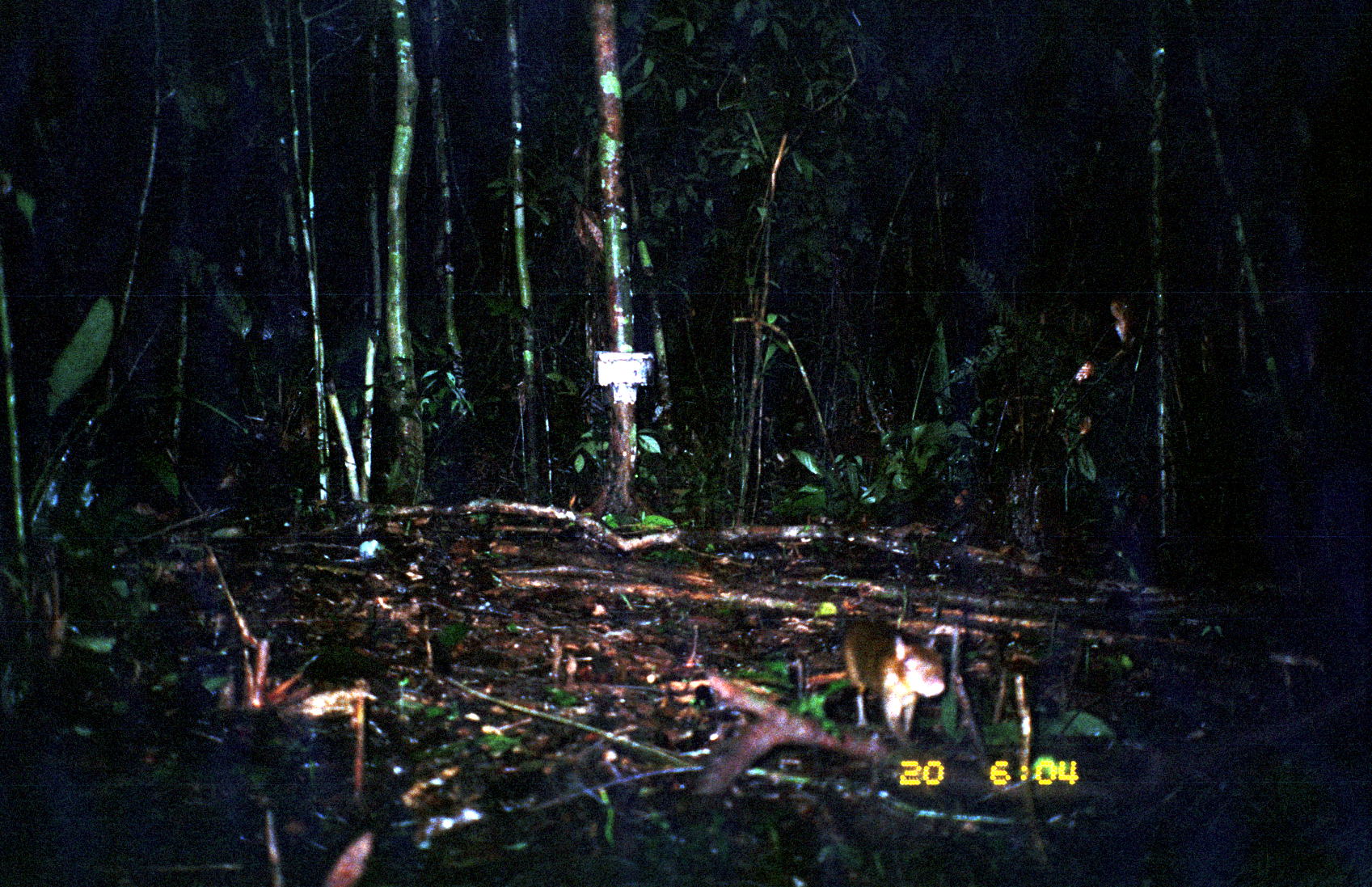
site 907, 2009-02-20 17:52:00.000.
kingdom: Animalia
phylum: Chordata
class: Mammalia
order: Rodentia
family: Dasyproctidae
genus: Myoprocta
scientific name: Myoprocta pratti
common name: green acouchi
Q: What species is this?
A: Myoprocta pratti (green acouchi).